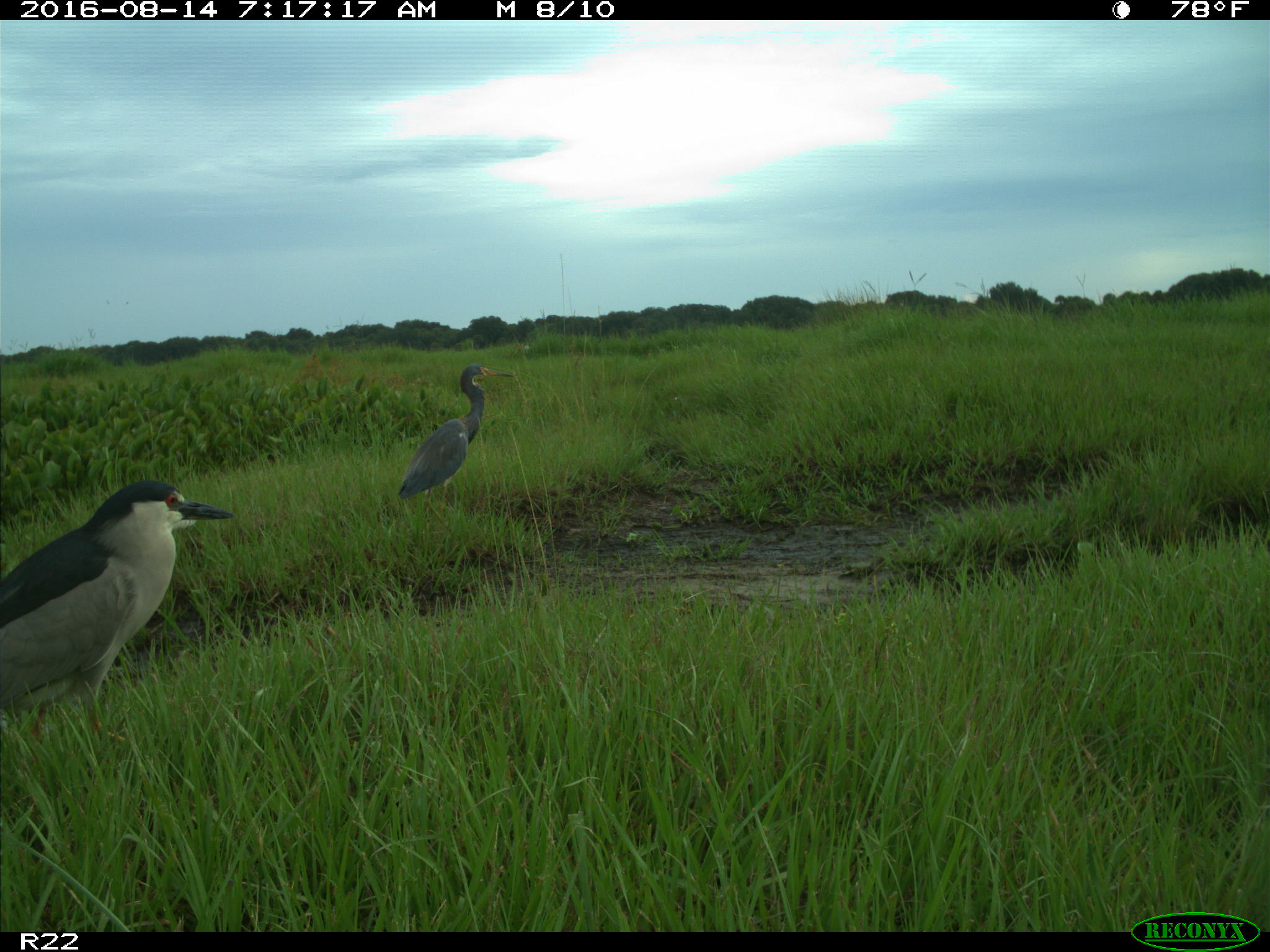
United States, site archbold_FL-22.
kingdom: Animalia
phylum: Chordata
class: Aves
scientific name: Aves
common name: birds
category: unidentified bird